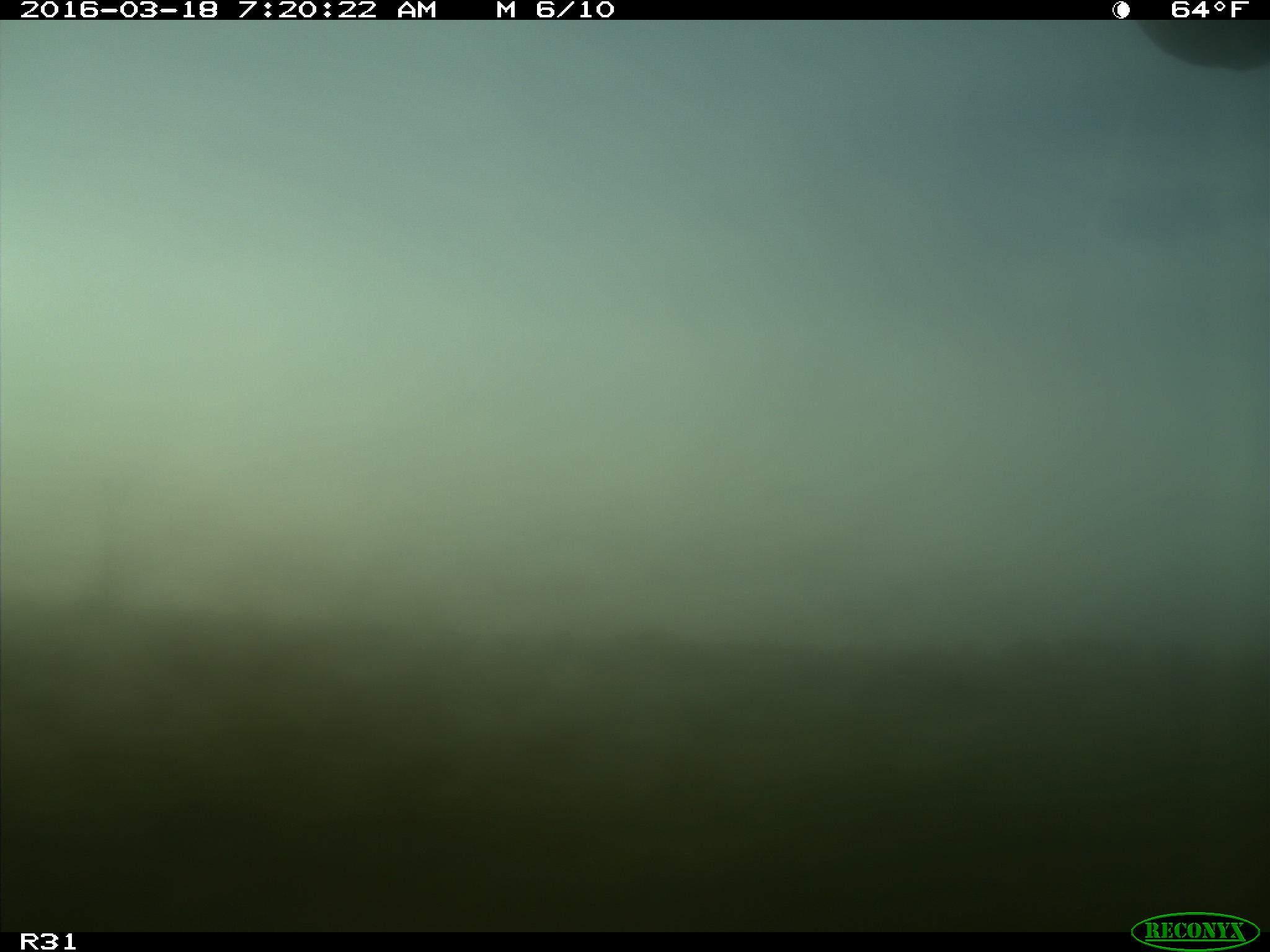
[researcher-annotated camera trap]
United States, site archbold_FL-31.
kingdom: Animalia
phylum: Chordata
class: Mammalia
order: Artiodactyla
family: Bovidae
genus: Bos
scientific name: Bos taurus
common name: domestic cow